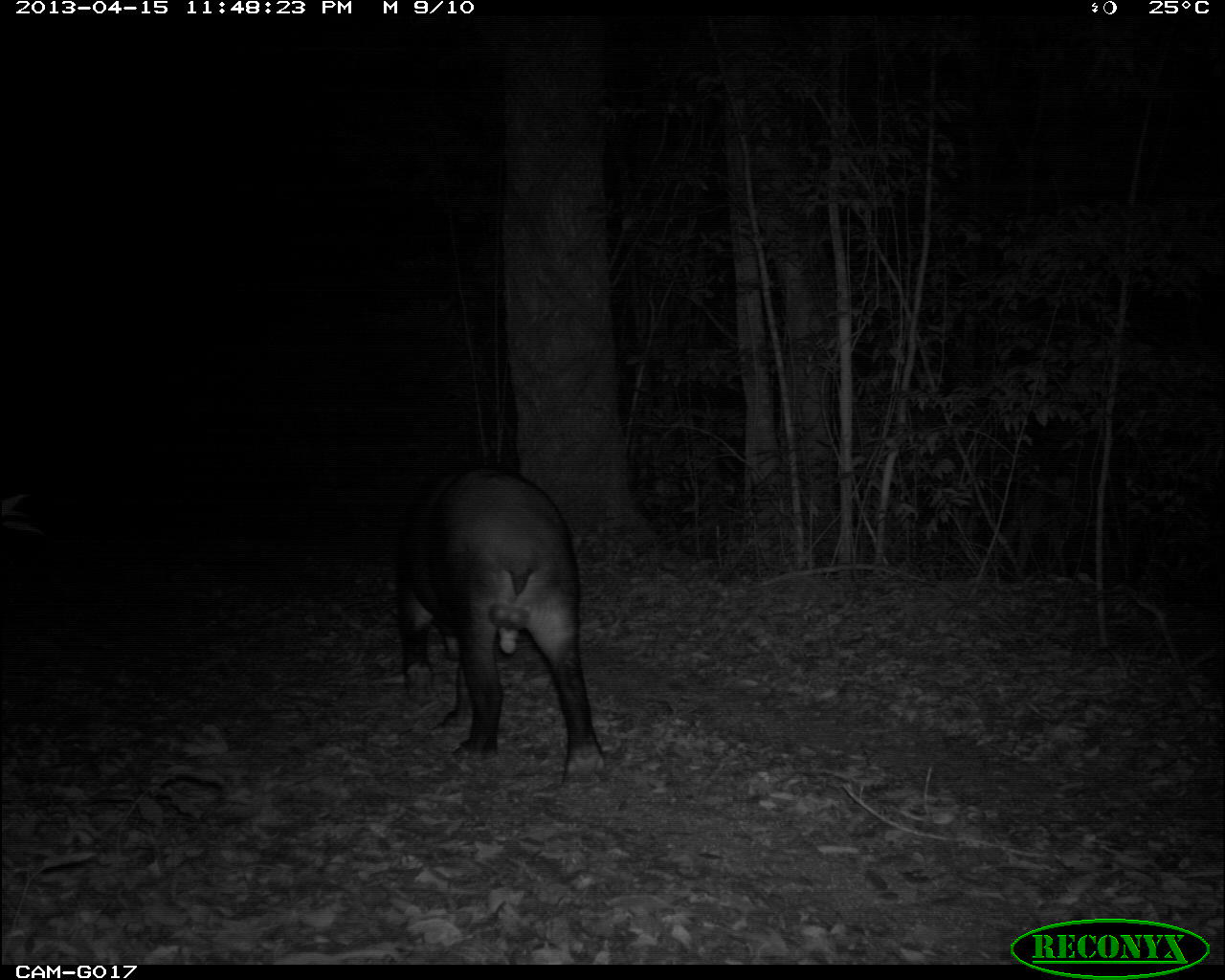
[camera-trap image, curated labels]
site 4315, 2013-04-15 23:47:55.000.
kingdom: Animalia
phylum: Chordata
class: Mammalia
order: Perissodactyla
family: Tapiridae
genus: Tapirus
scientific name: Tapirus bairdii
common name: baird's tapir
Tapirus bairdii (baird's tapir), count 1, sex male.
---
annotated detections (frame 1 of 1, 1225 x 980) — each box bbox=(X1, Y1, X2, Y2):
tapirus bairdii: bbox=(392, 462, 610, 787)